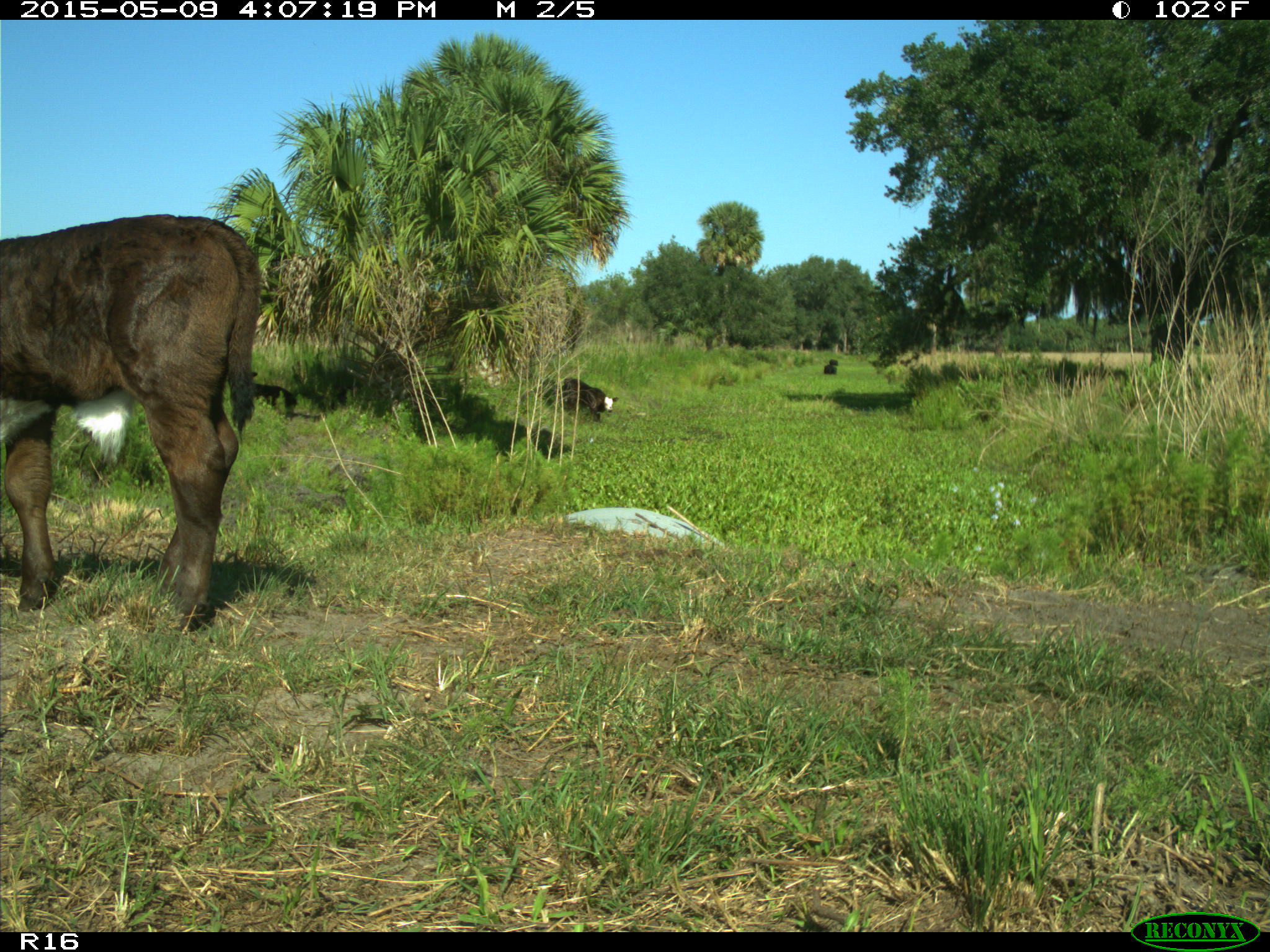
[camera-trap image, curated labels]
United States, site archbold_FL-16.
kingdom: Animalia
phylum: Chordata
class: Mammalia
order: Artiodactyla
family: Bovidae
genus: Bos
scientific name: Bos taurus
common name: domestic cow